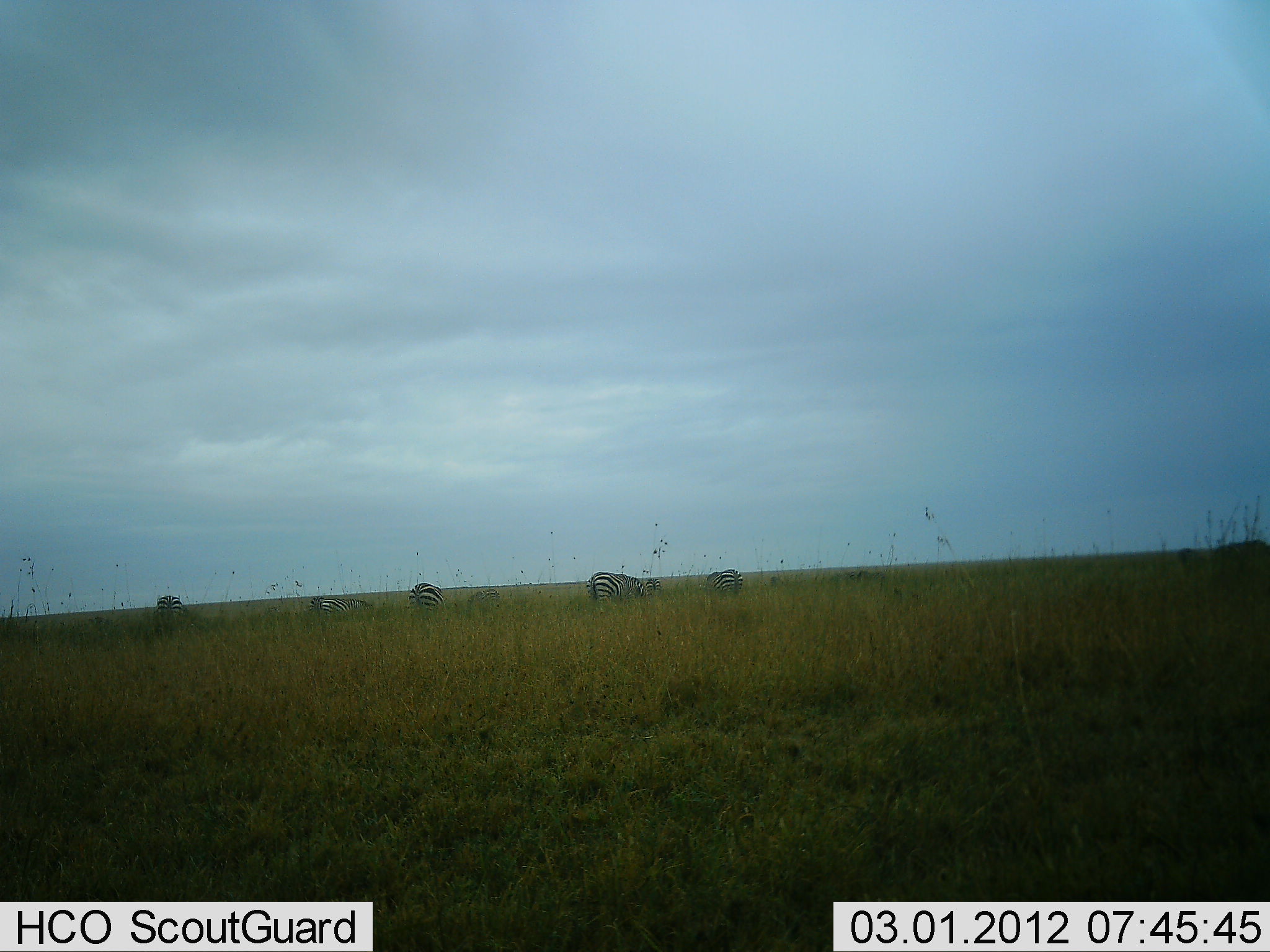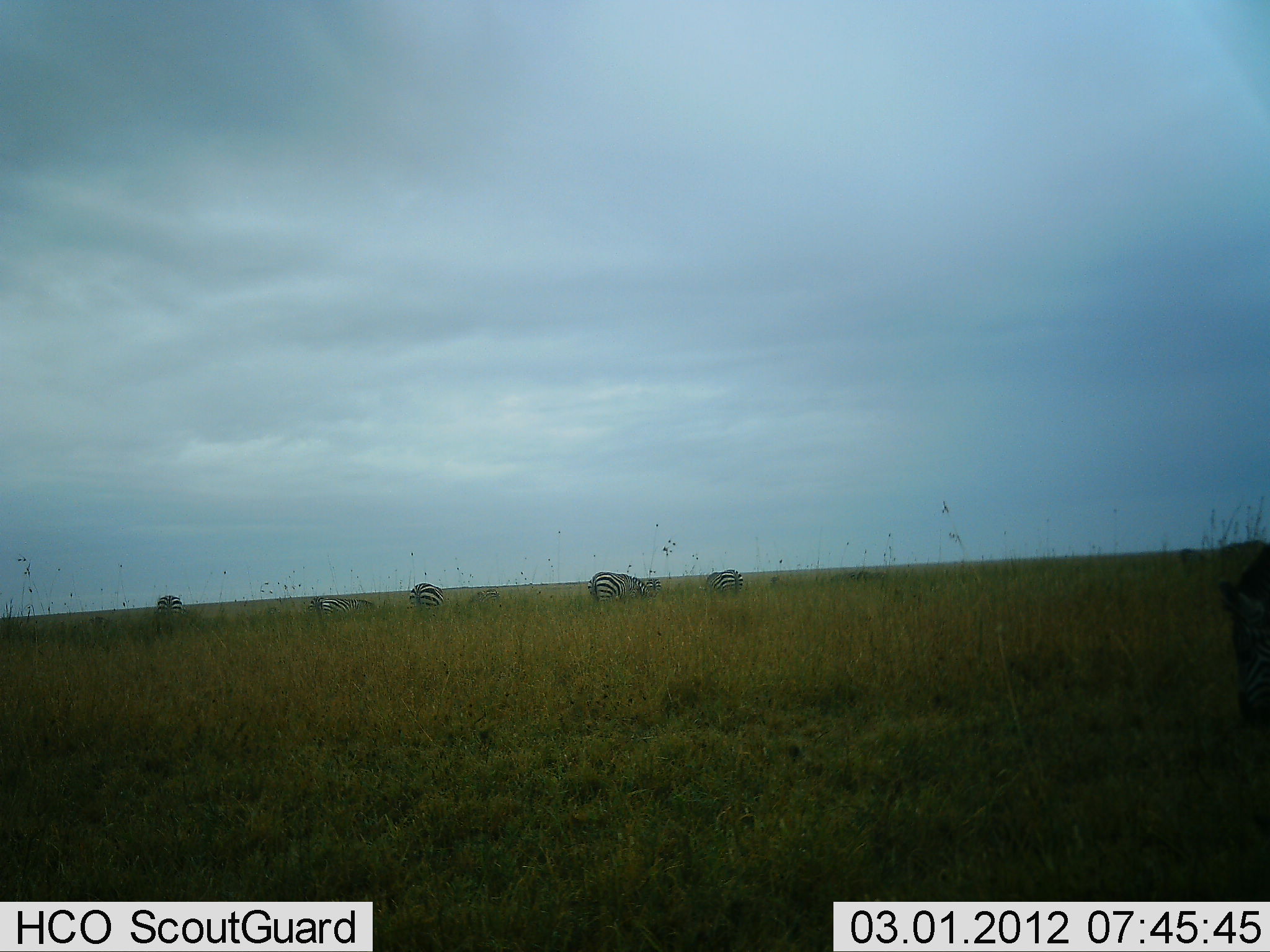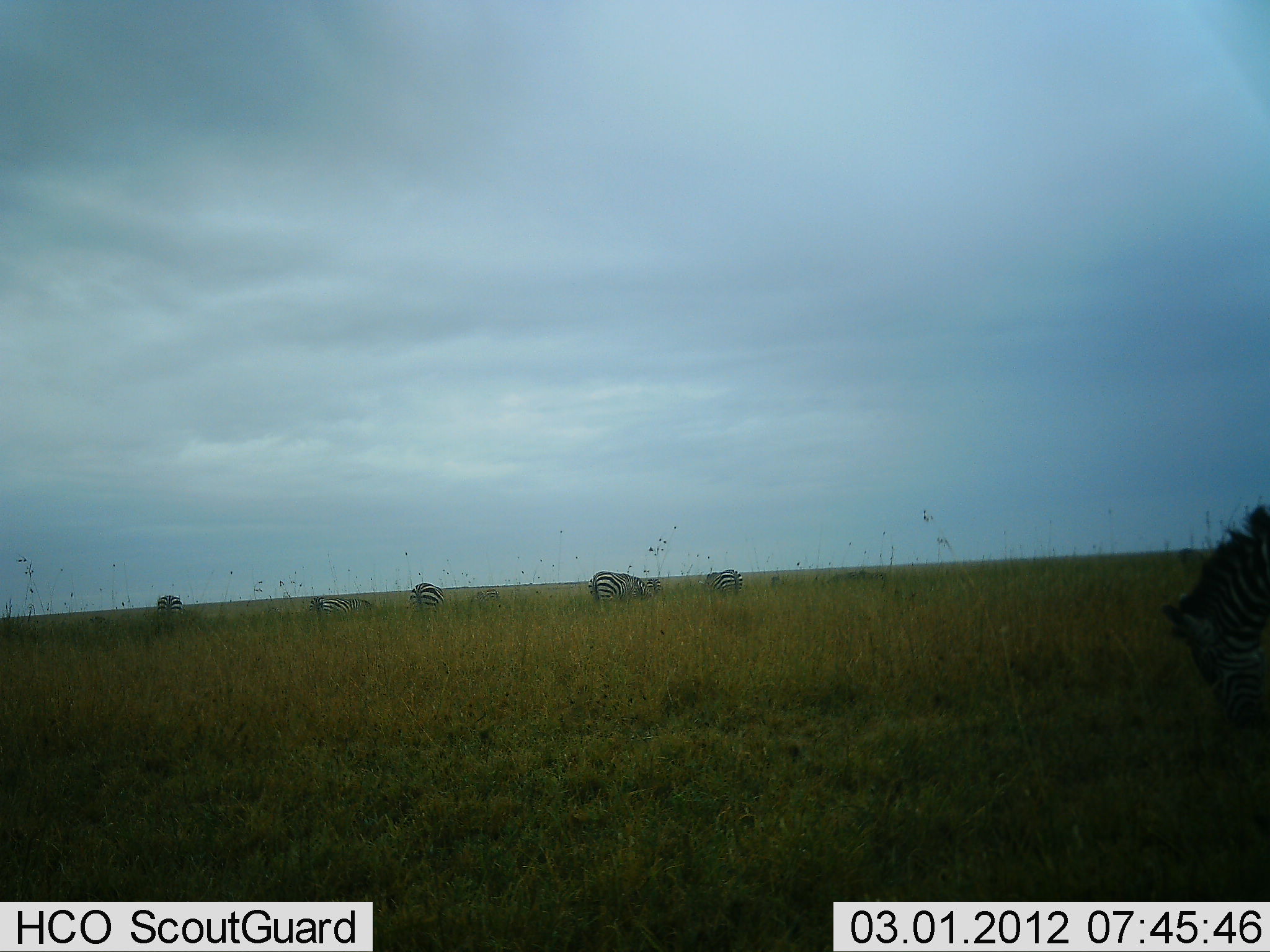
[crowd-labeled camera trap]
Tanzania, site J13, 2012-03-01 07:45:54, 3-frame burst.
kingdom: Animalia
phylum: Chordata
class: Mammalia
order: Perissodactyla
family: Equidae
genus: Equus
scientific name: Equus quagga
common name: plains zebra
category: zebra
Zebra (plains zebra) (Equus quagga), count 7. Behavior (volunteer vote fractions): standing 50%, resting 10%, moving 0%, interacting 0%. Young present (vote fraction): 10%. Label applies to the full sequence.